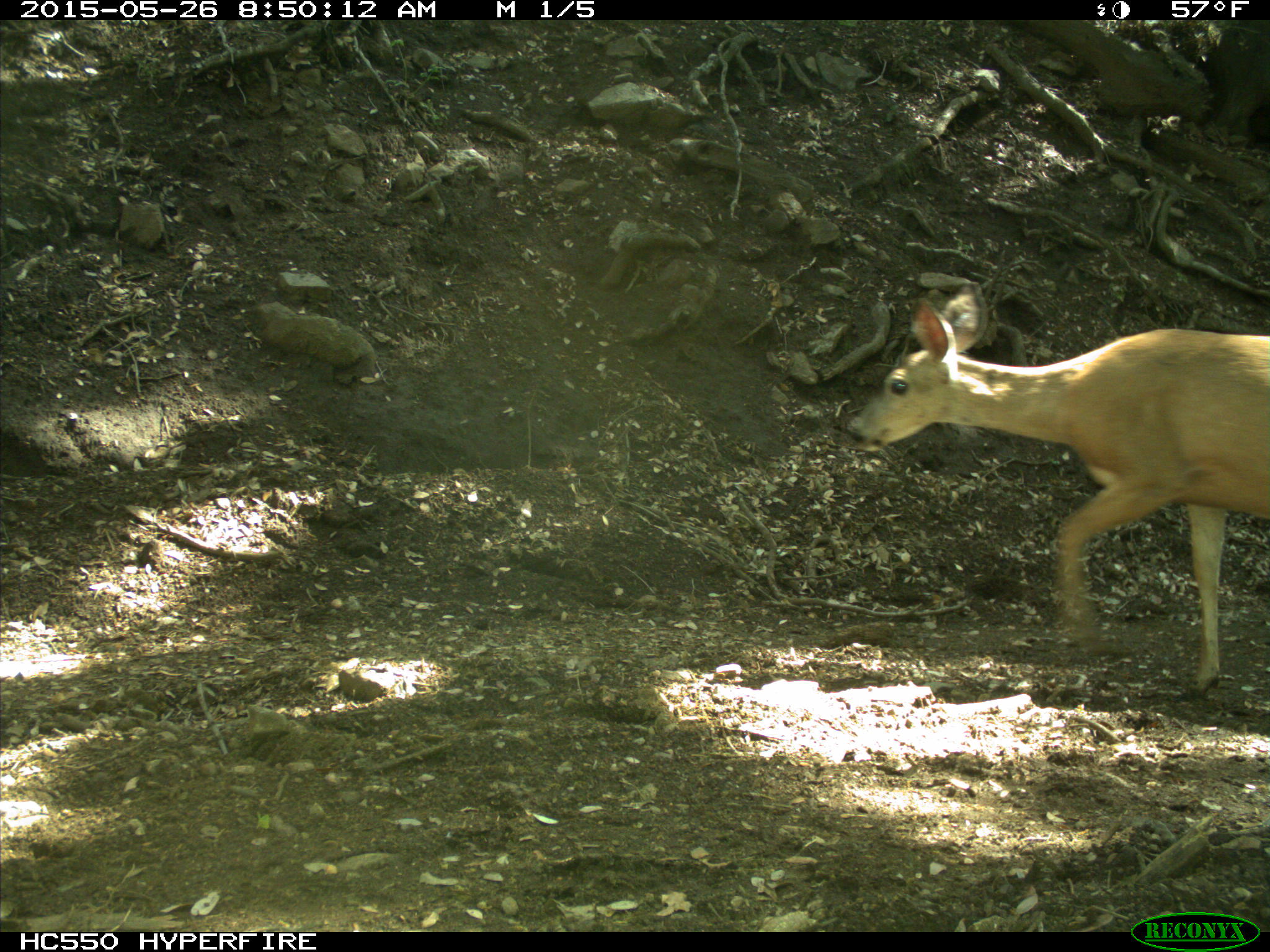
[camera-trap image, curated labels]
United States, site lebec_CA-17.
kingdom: Animalia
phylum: Chordata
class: Mammalia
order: Artiodactyla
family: Cervidae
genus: Odocoileus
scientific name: Odocoileus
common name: deer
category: unidentified deer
Unidentified deer (deer) (Odocoileus).